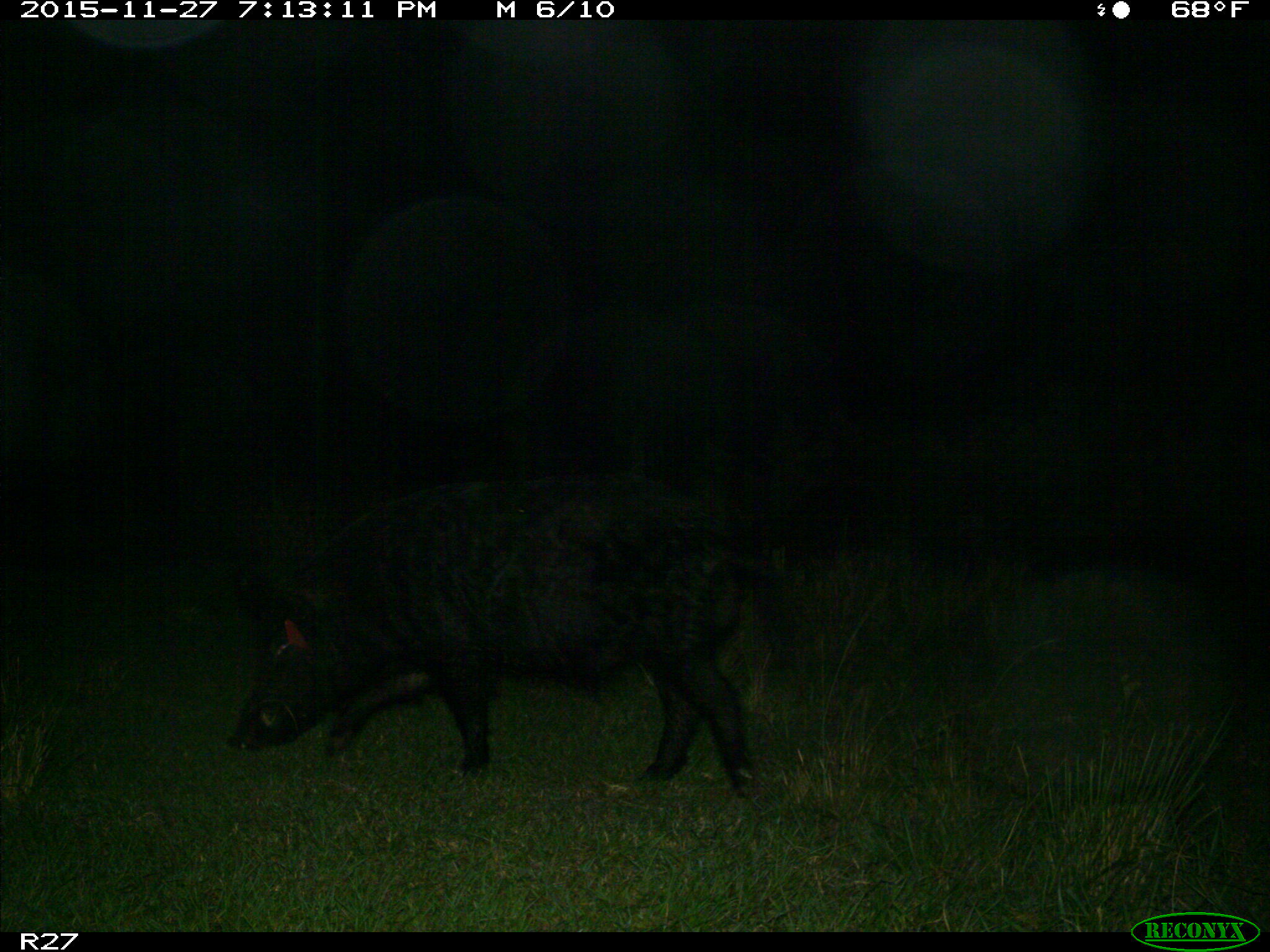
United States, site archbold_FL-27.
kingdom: Animalia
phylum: Chordata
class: Mammalia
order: Artiodactyla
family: Suidae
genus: Sus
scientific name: Sus scrofa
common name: wild boar